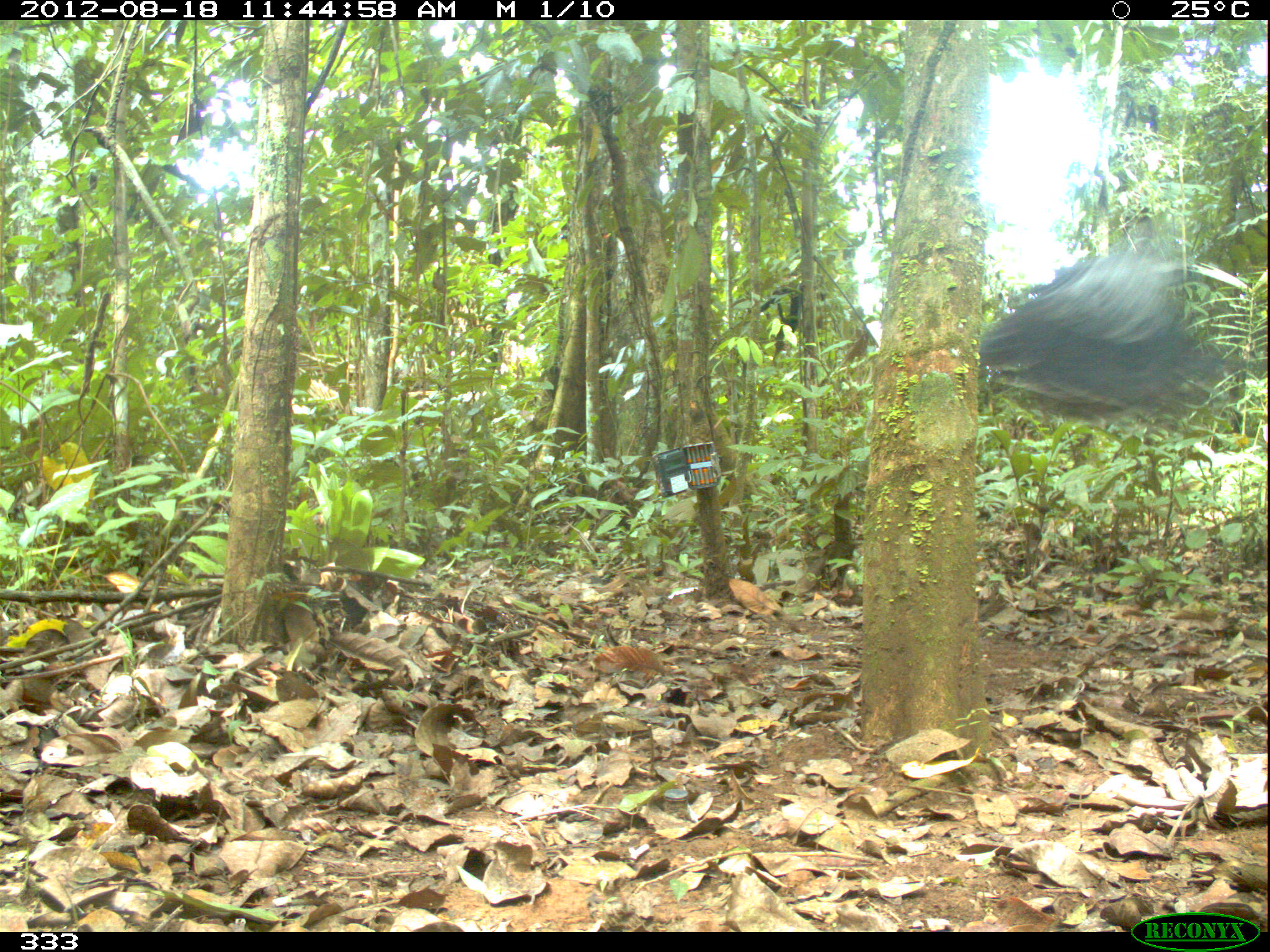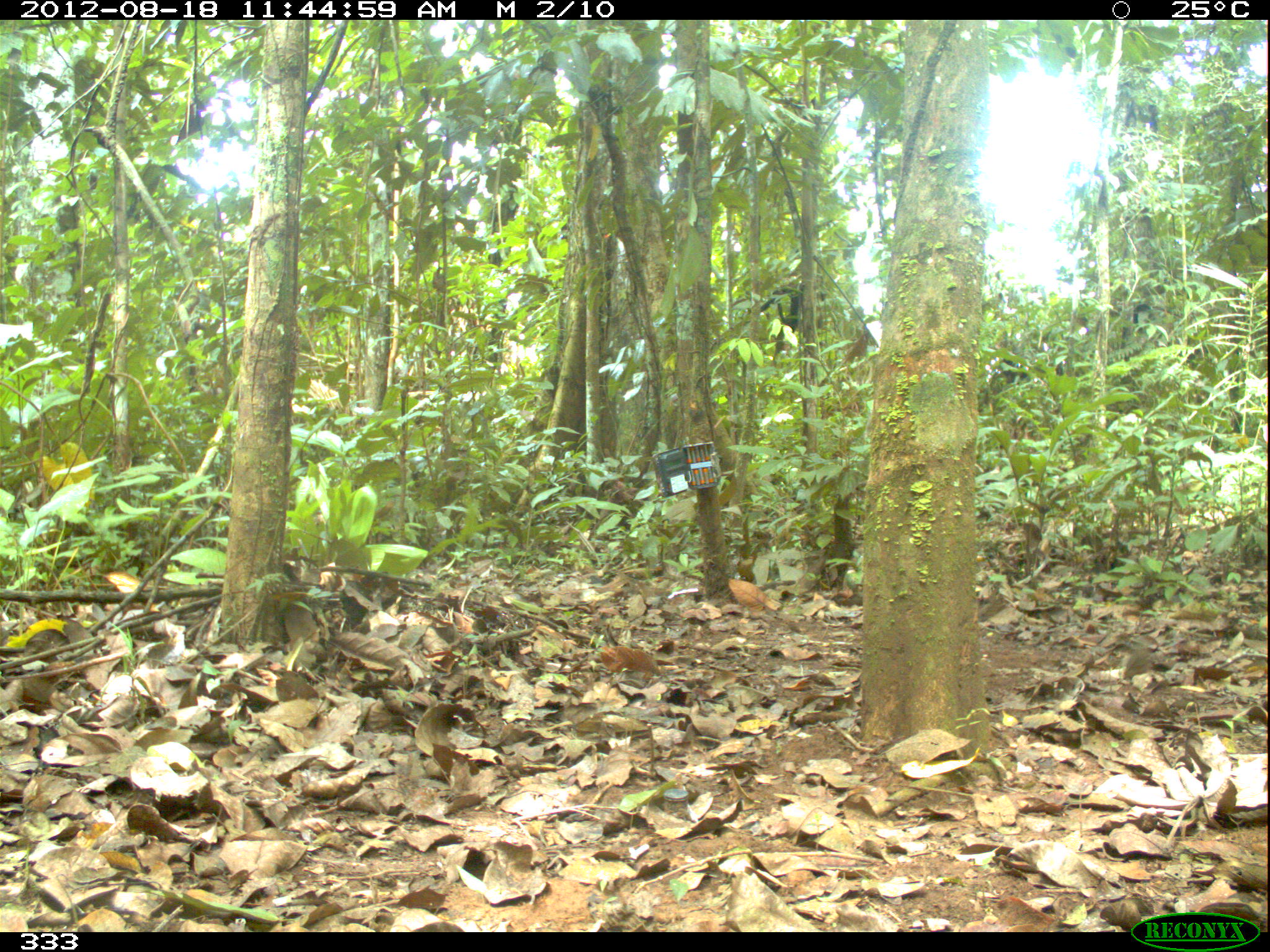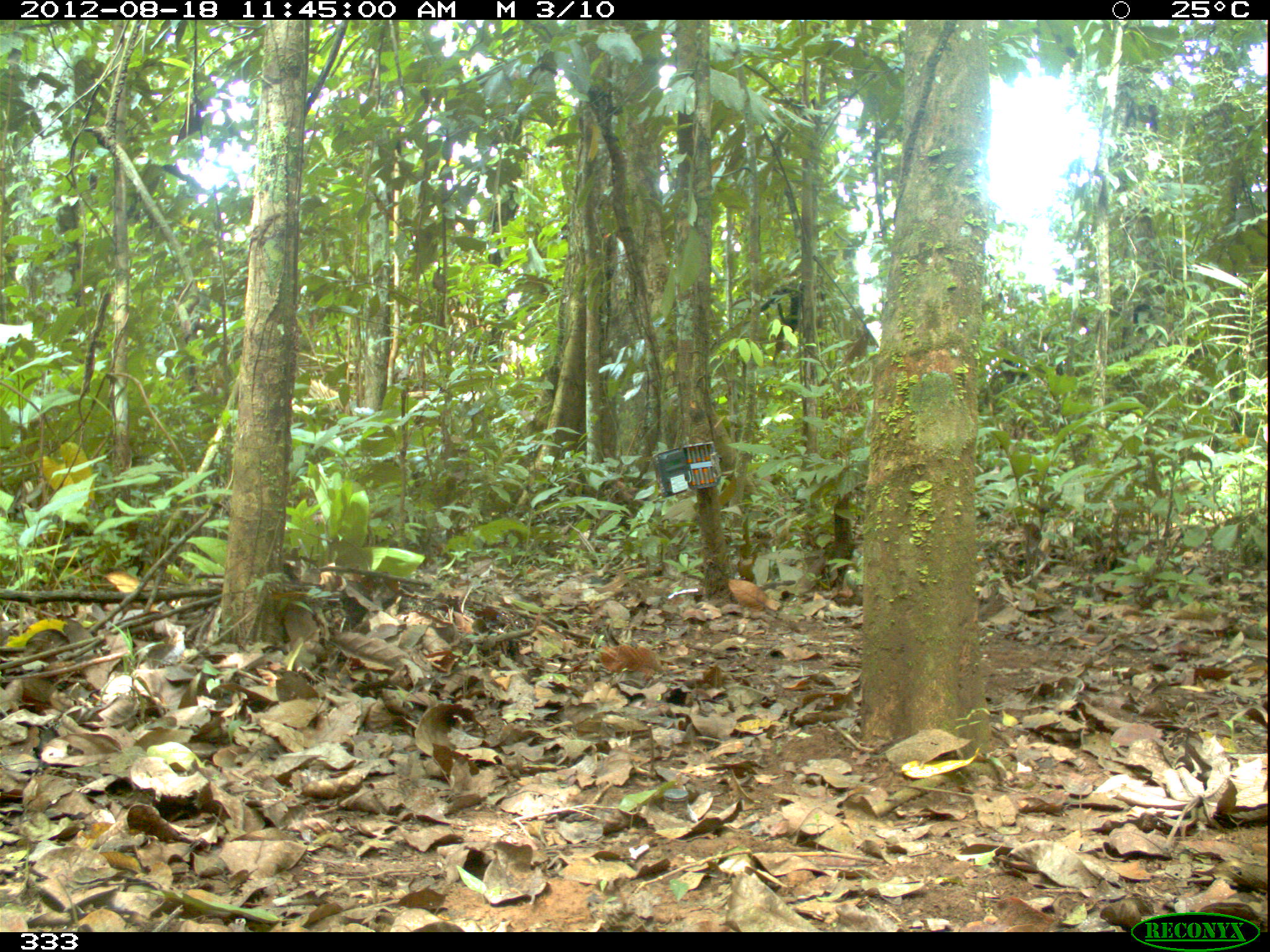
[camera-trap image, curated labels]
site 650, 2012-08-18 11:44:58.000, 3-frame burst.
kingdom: Animalia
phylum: Chordata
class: Aves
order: Accipitriformes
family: Accipitridae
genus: Morphnus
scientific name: Morphnus guianensis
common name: crested eagle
Morphnus guianensis (crested eagle).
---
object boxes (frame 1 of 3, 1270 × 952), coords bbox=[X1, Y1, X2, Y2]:
morphnus guianensis: bbox=[978, 250, 1244, 425]